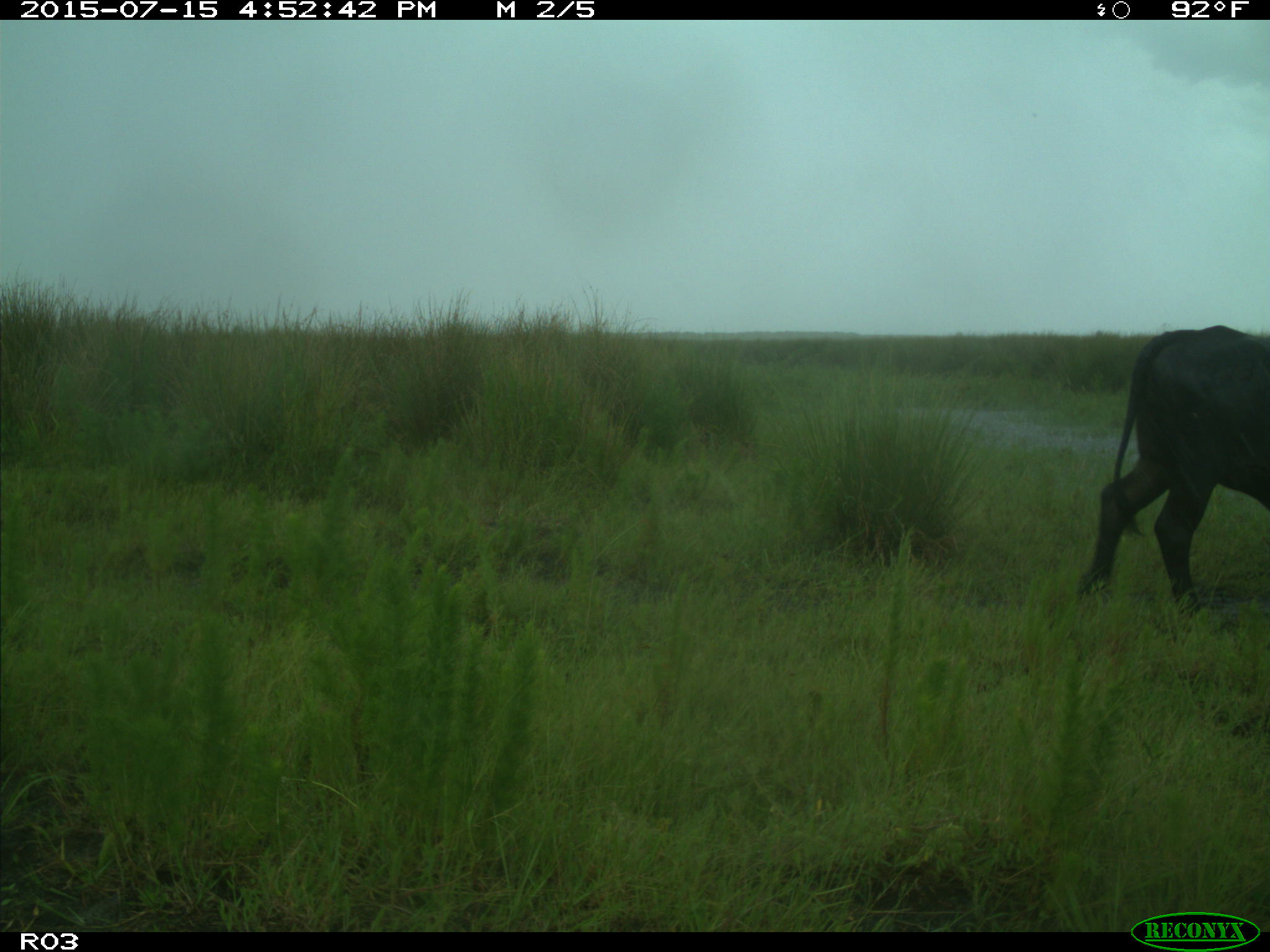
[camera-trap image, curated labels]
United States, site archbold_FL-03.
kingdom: Animalia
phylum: Chordata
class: Mammalia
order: Artiodactyla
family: Bovidae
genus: Bos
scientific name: Bos taurus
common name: domestic cow